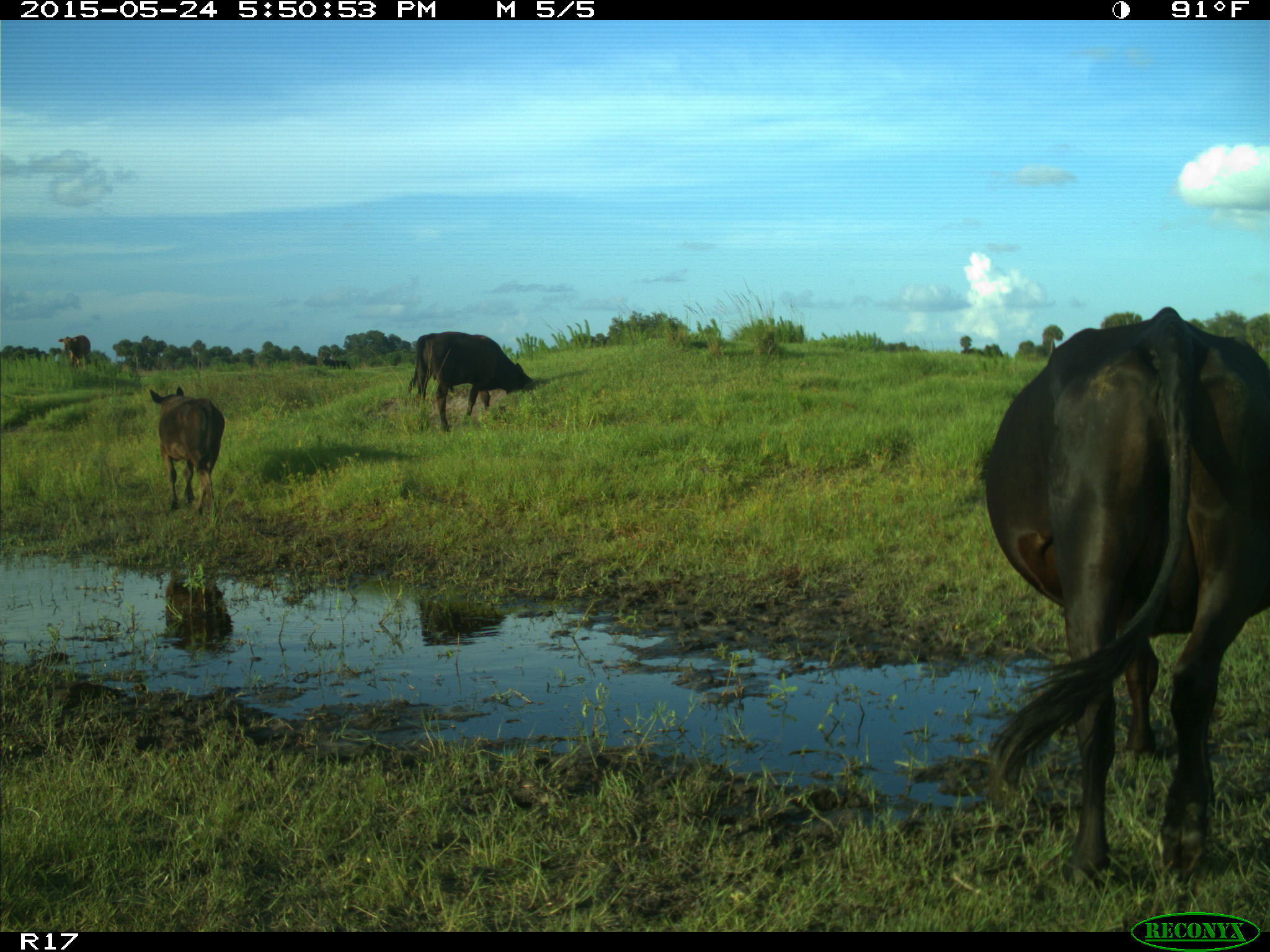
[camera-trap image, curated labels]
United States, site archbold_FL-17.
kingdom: Animalia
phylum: Chordata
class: Mammalia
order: Artiodactyla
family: Bovidae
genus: Bos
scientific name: Bos taurus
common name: domestic cow